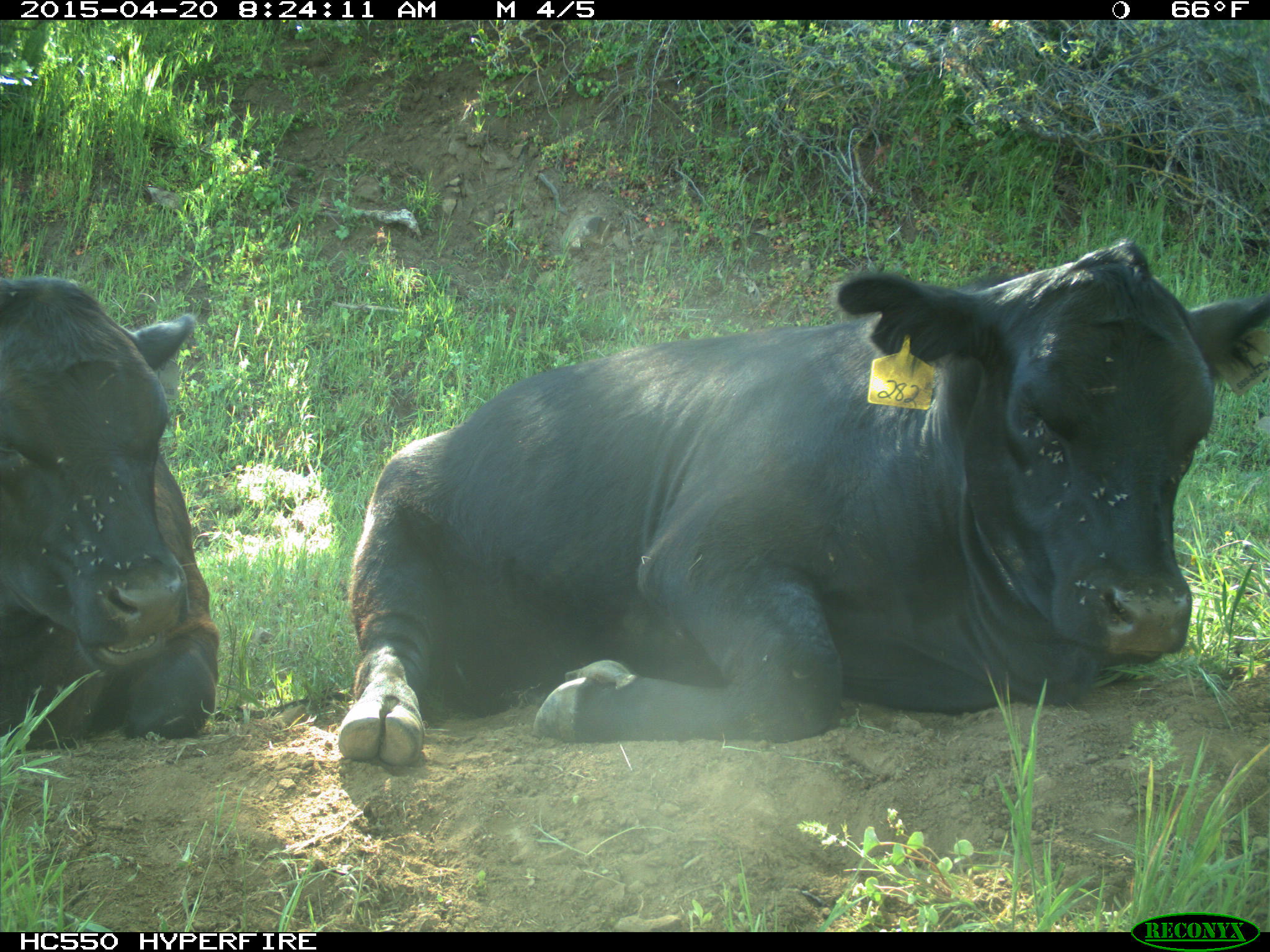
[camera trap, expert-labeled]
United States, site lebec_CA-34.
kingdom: Animalia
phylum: Chordata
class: Mammalia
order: Artiodactyla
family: Bovidae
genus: Bos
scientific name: Bos taurus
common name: domestic cow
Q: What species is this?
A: Bos taurus (domestic cow).